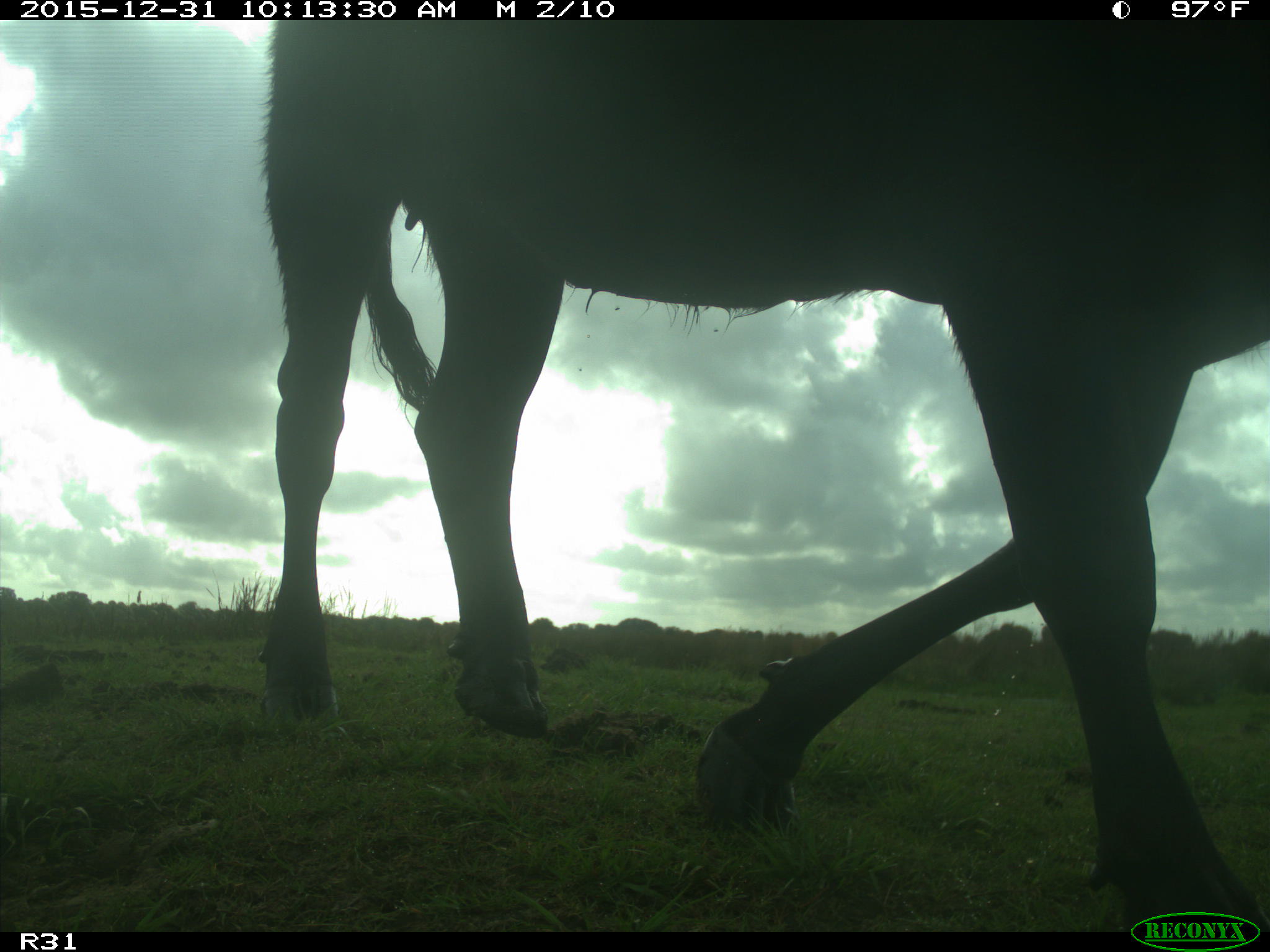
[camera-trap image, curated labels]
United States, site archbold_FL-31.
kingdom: Animalia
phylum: Chordata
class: Mammalia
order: Artiodactyla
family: Bovidae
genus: Bos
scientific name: Bos taurus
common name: domestic cow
Bos taurus (domestic cow).